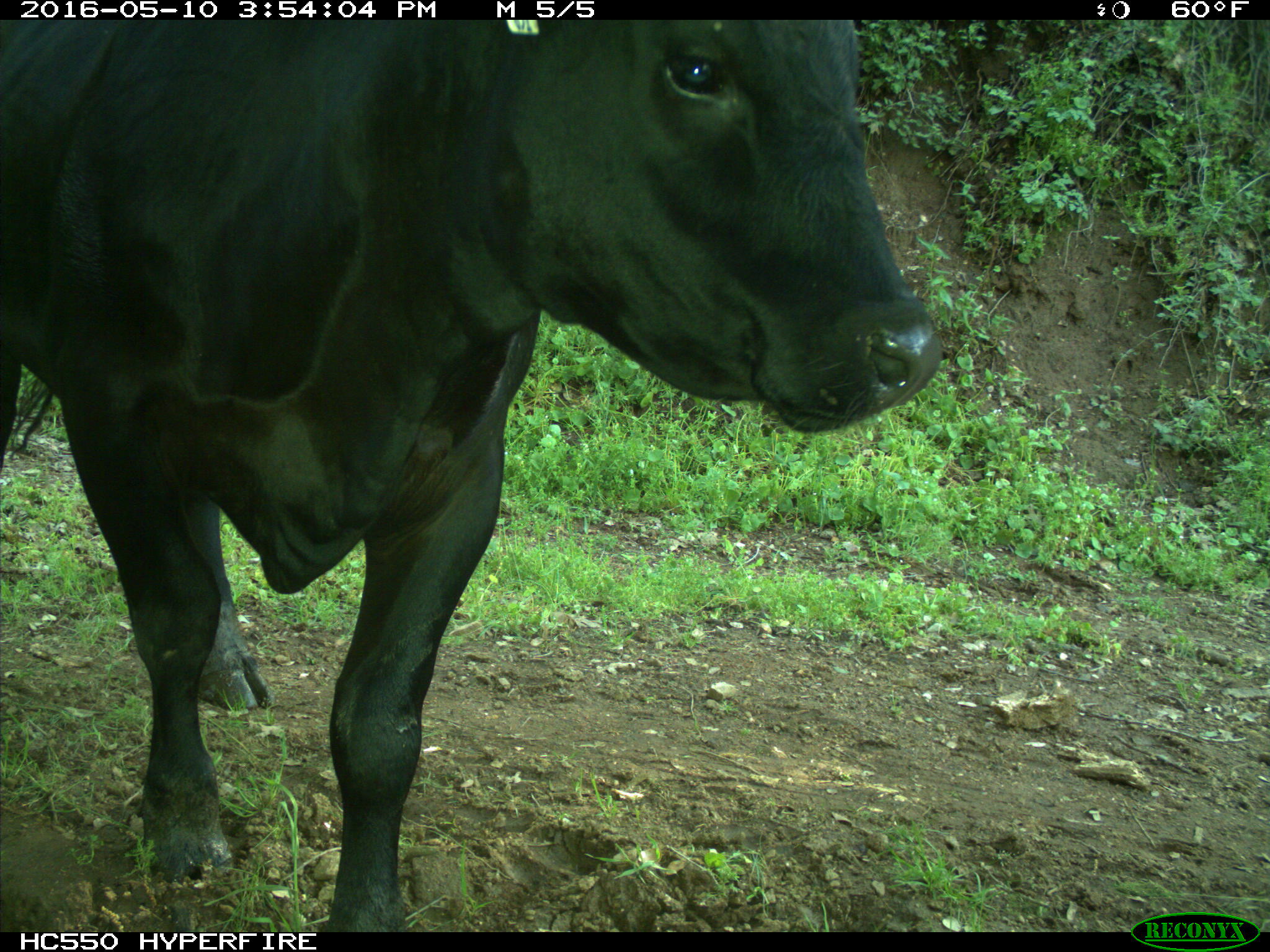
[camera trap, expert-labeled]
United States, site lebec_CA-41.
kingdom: Animalia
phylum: Chordata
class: Mammalia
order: Artiodactyla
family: Bovidae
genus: Bos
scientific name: Bos taurus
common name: domestic cow